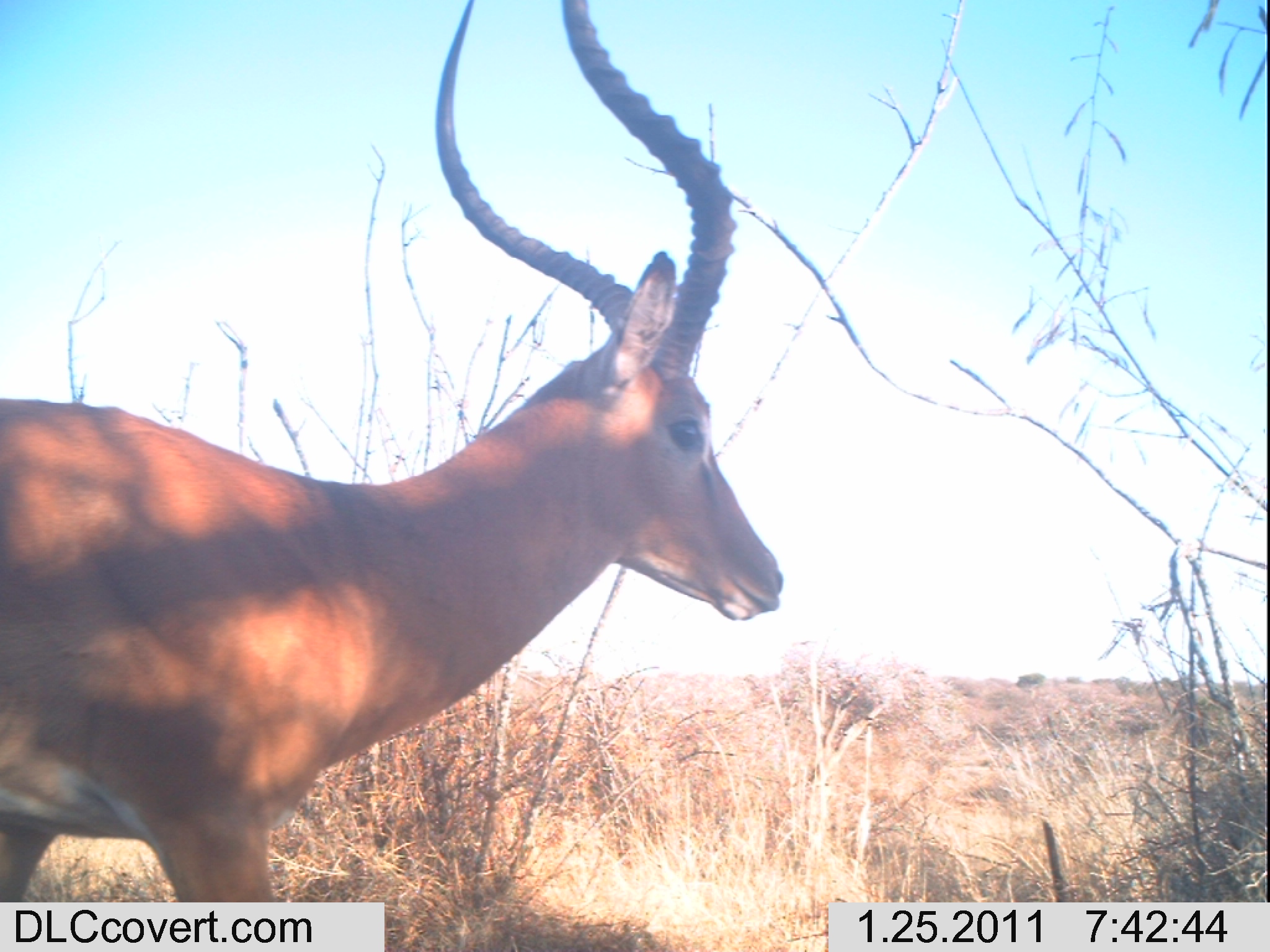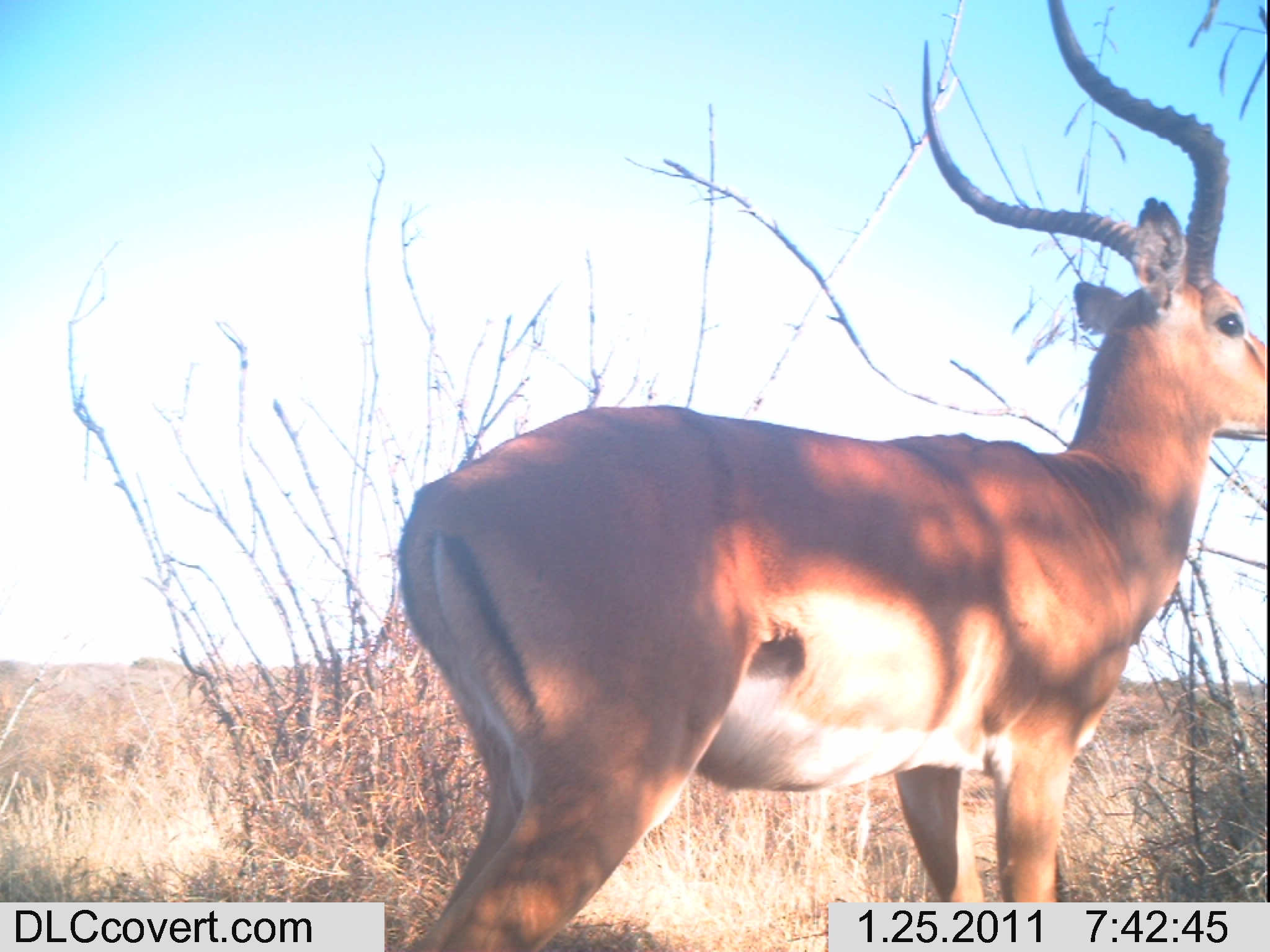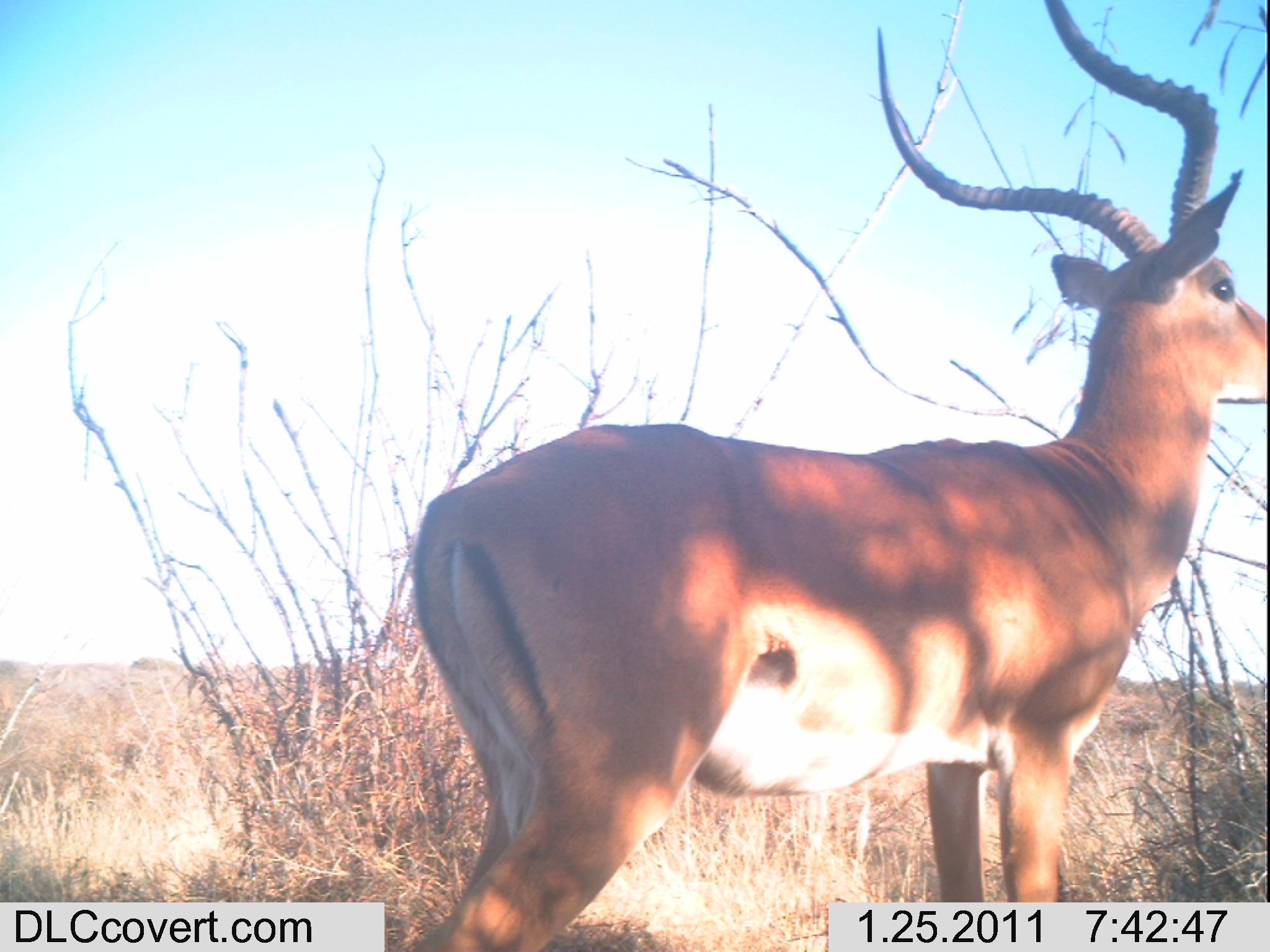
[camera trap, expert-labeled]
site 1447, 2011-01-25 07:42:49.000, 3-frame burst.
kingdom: Animalia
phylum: Chordata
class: Mammalia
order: Artiodactyla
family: Bovidae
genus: Aepyceros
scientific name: Aepyceros melampus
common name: impala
Aepyceros melampus (impala), count 1.